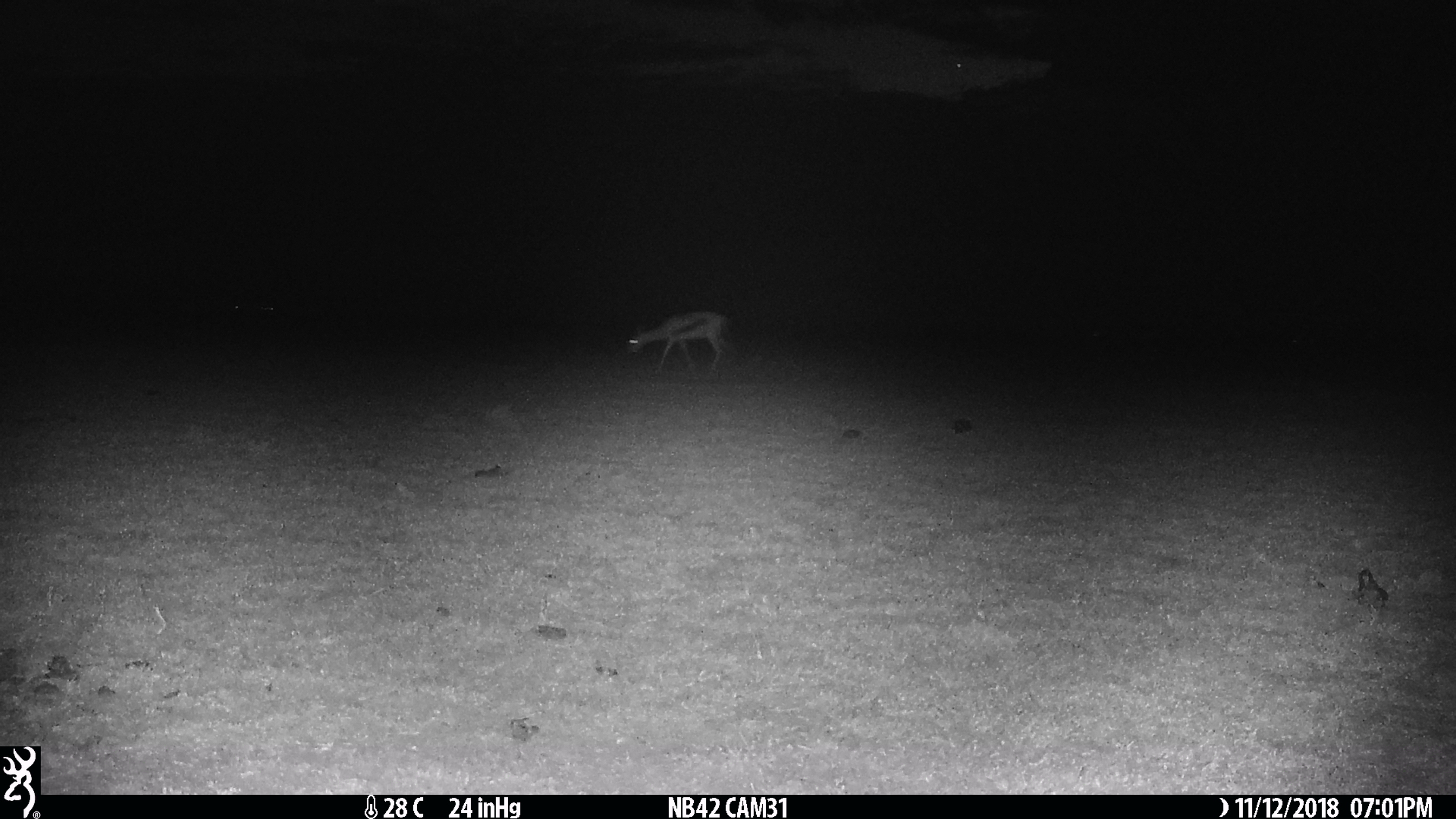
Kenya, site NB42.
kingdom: Animalia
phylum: Chordata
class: Mammalia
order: Artiodactyla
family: Bovidae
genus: Eudorcas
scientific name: Eudorcas thomsonii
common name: thomon's gazelle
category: gazelle thomsons